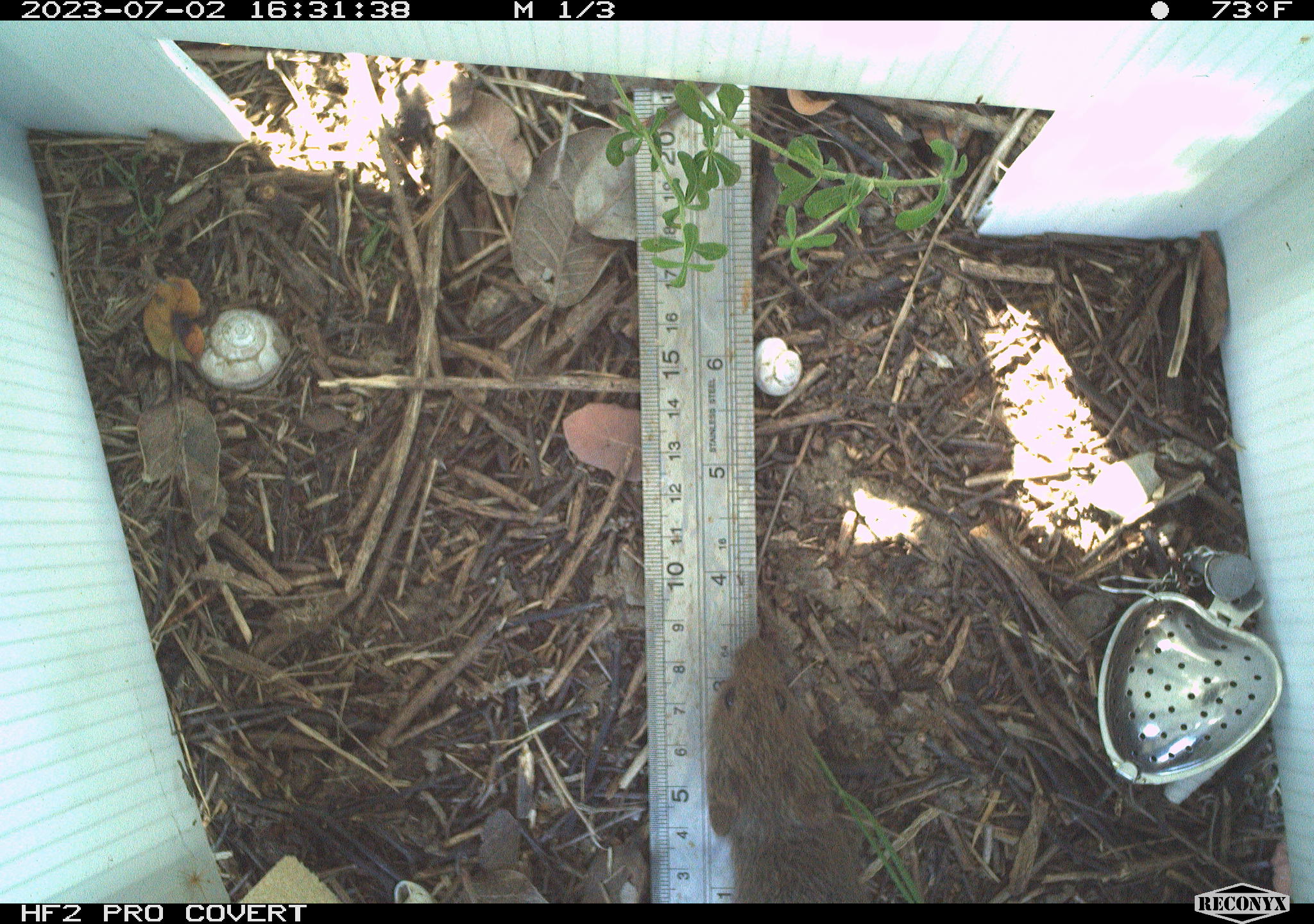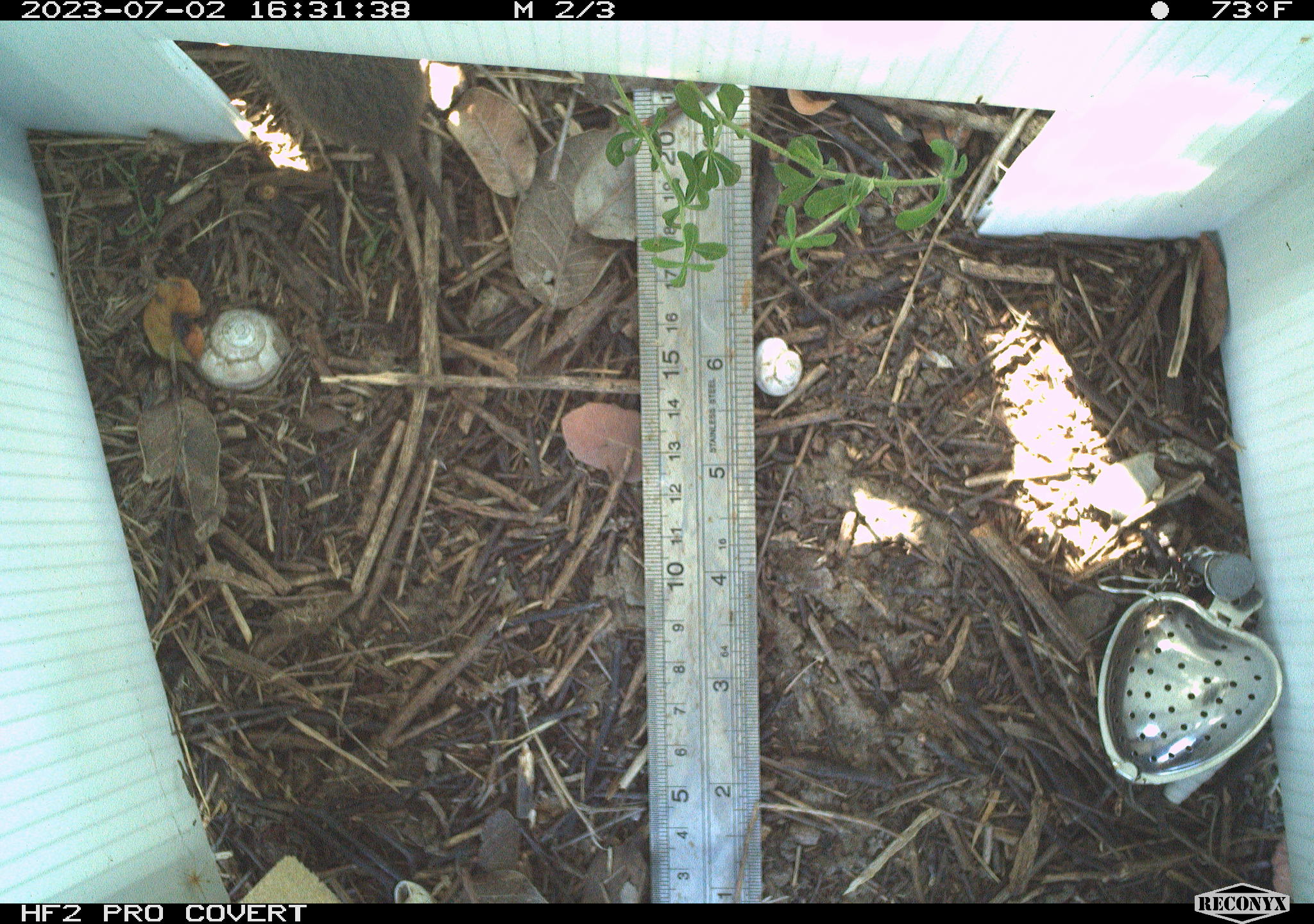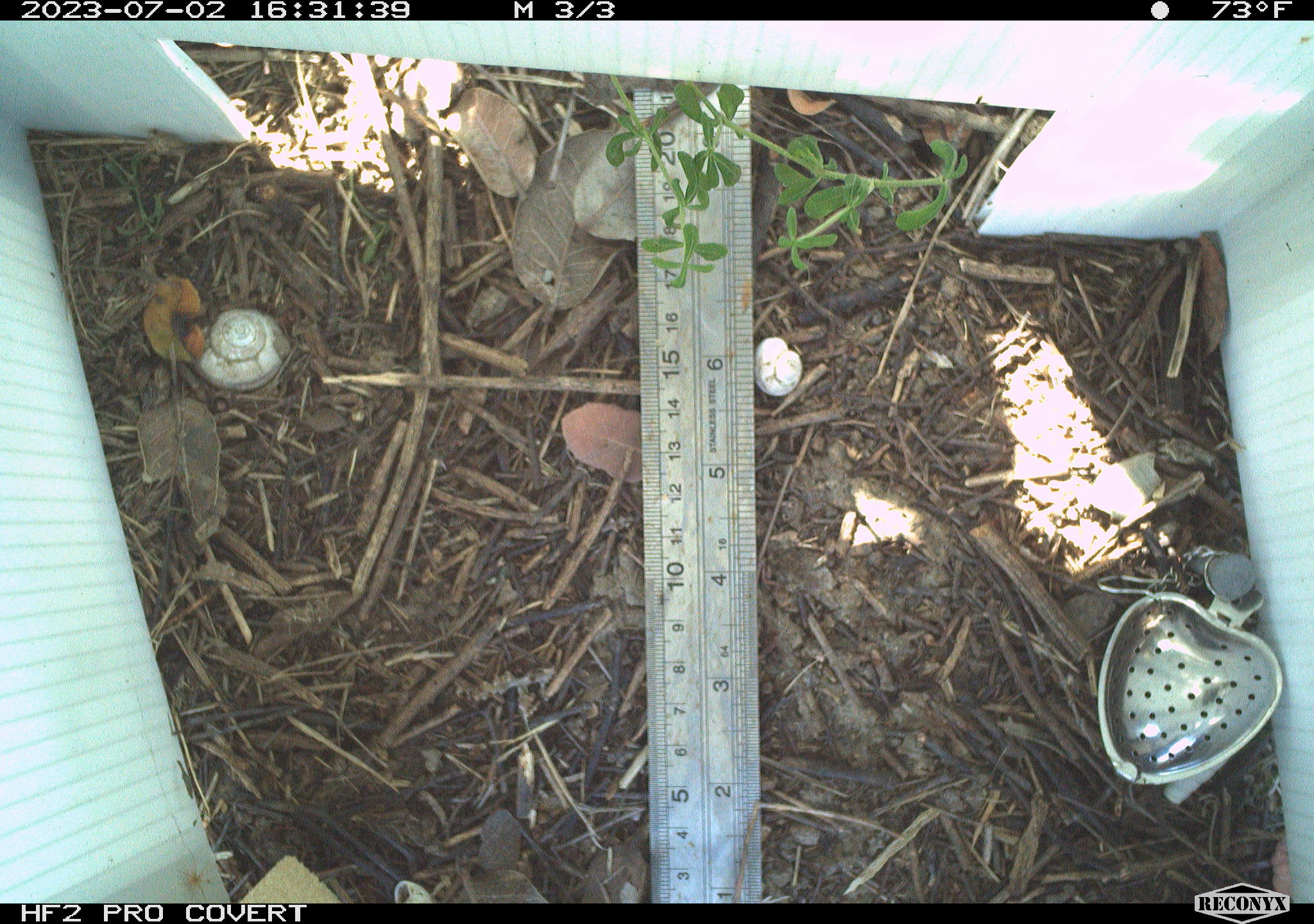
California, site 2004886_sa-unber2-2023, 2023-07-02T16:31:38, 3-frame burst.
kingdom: Animalia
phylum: Chordata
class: Mammalia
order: Rodentia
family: Cricetidae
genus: Microtus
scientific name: Microtus californicus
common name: california vole